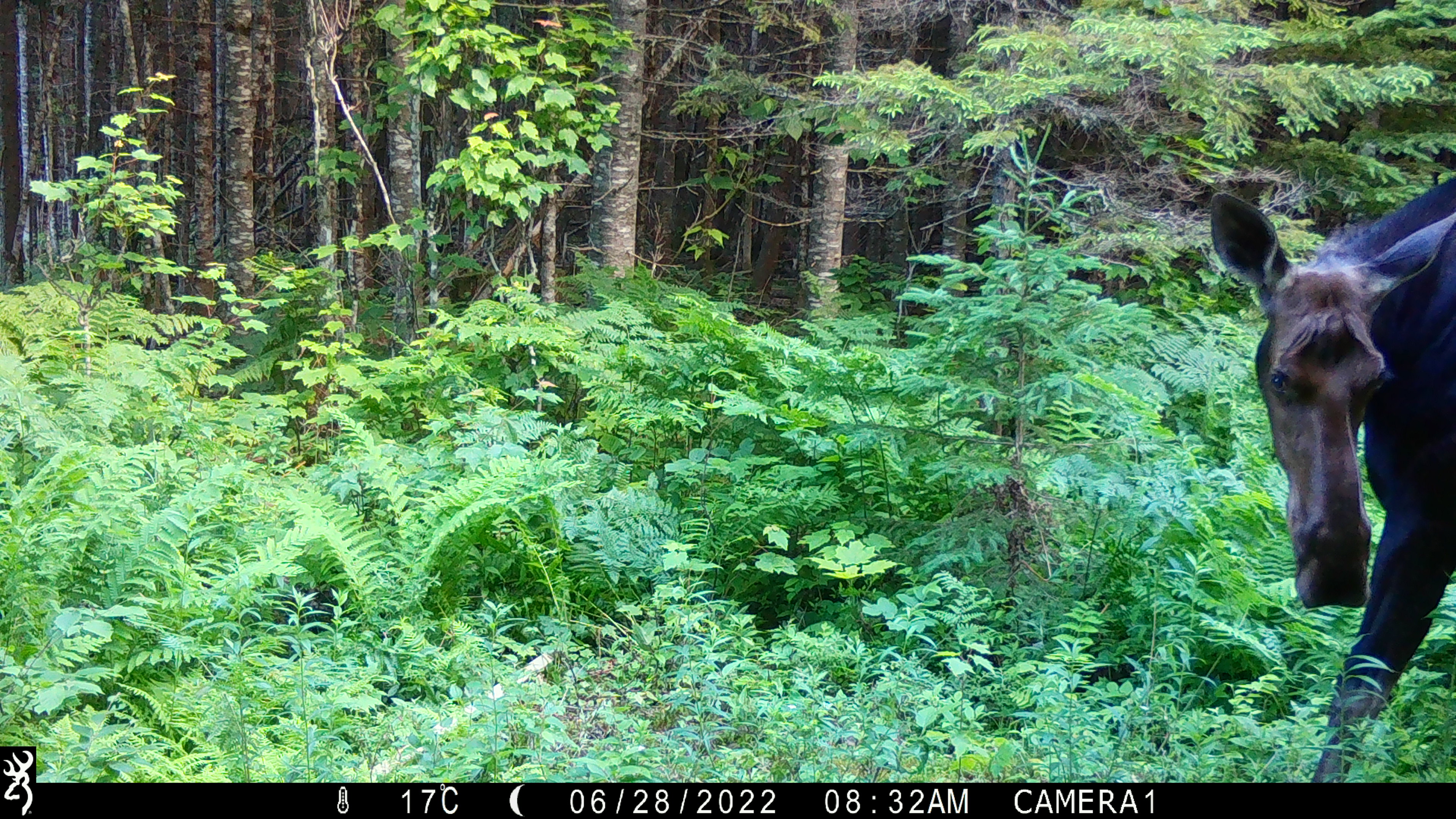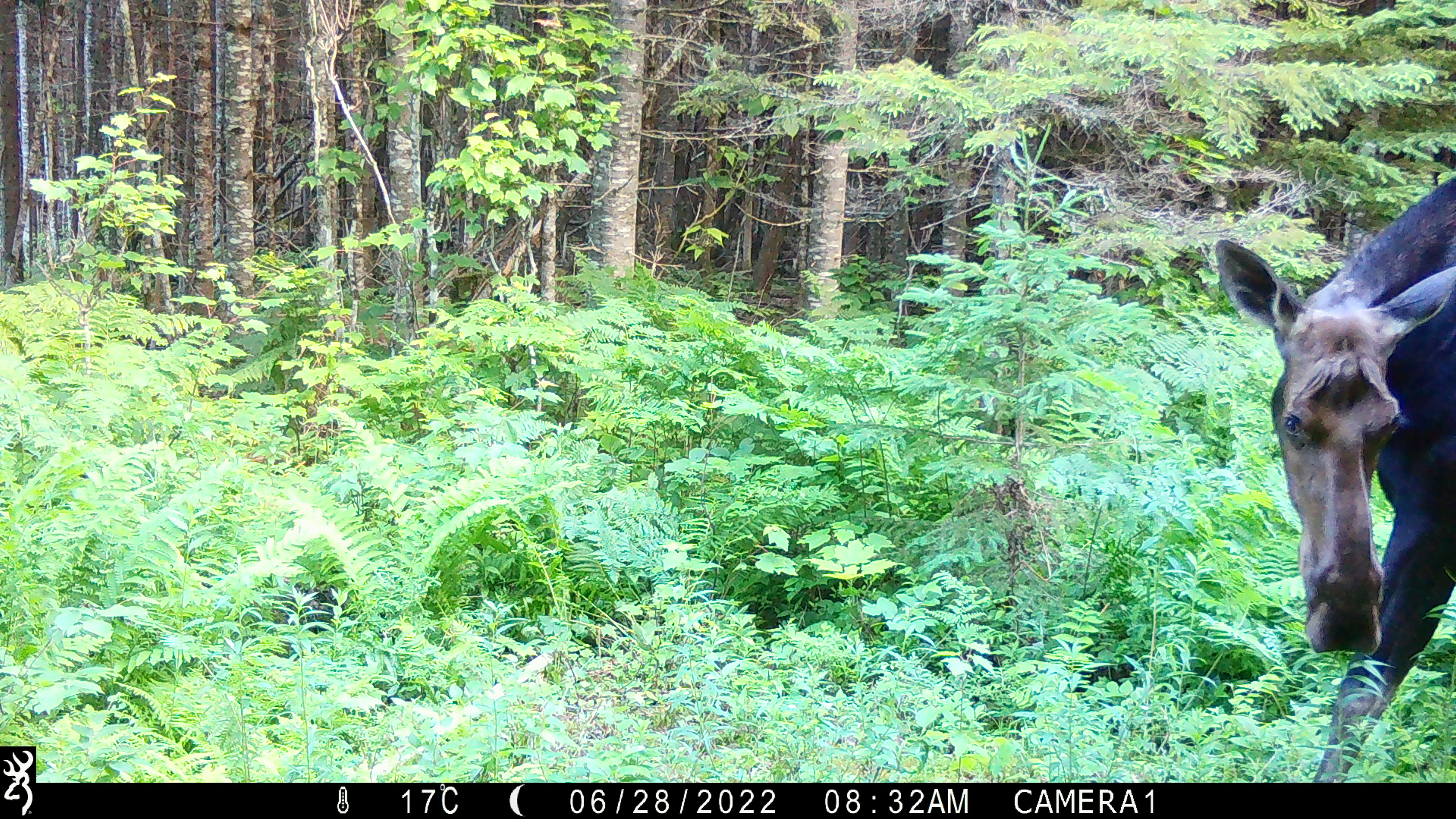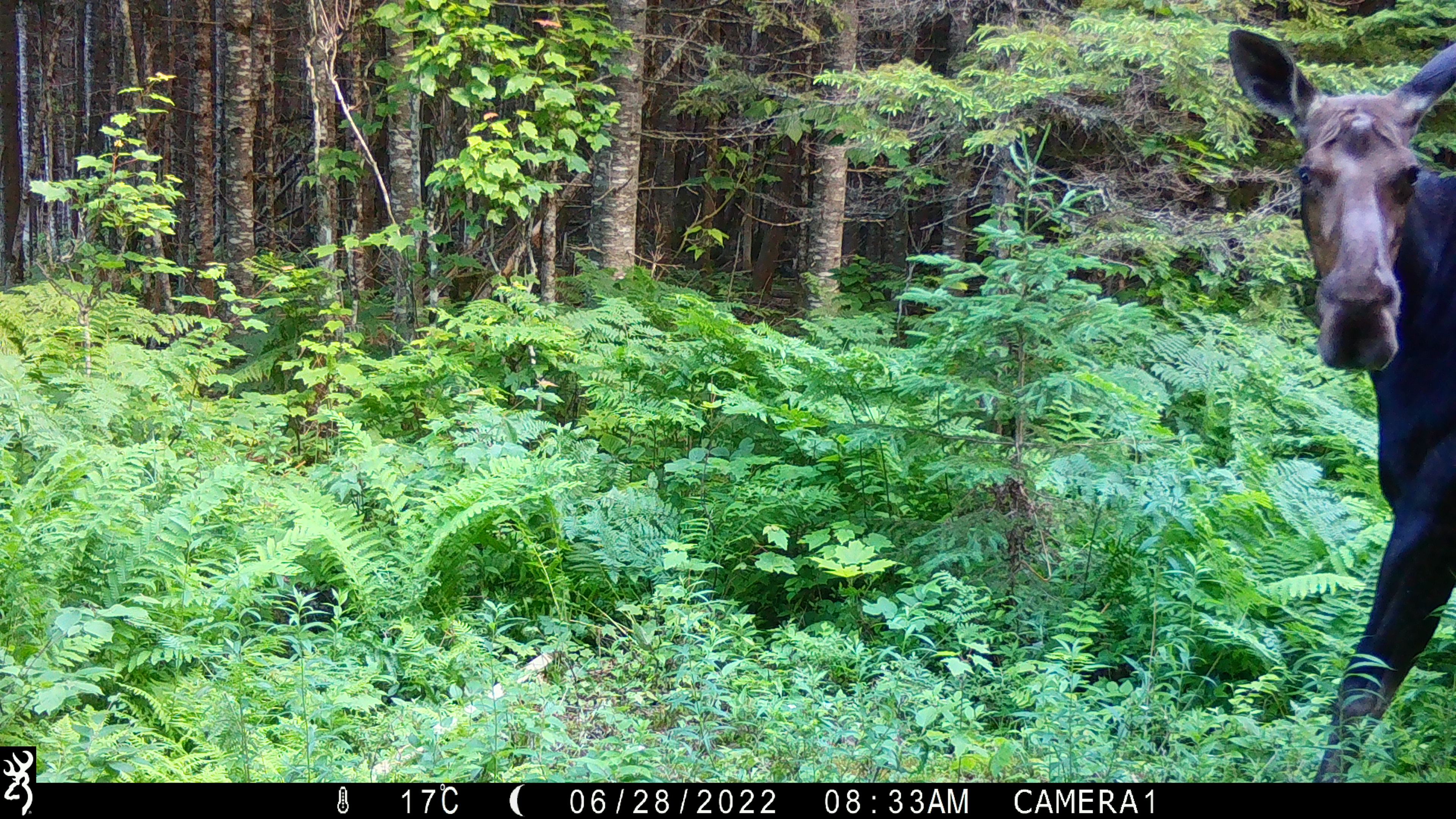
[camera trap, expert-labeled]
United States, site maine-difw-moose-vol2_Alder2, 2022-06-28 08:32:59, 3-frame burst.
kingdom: Animalia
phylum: Chordata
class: Mammalia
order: Artiodactyla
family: Cervidae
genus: Alces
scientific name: Alces alces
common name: moose